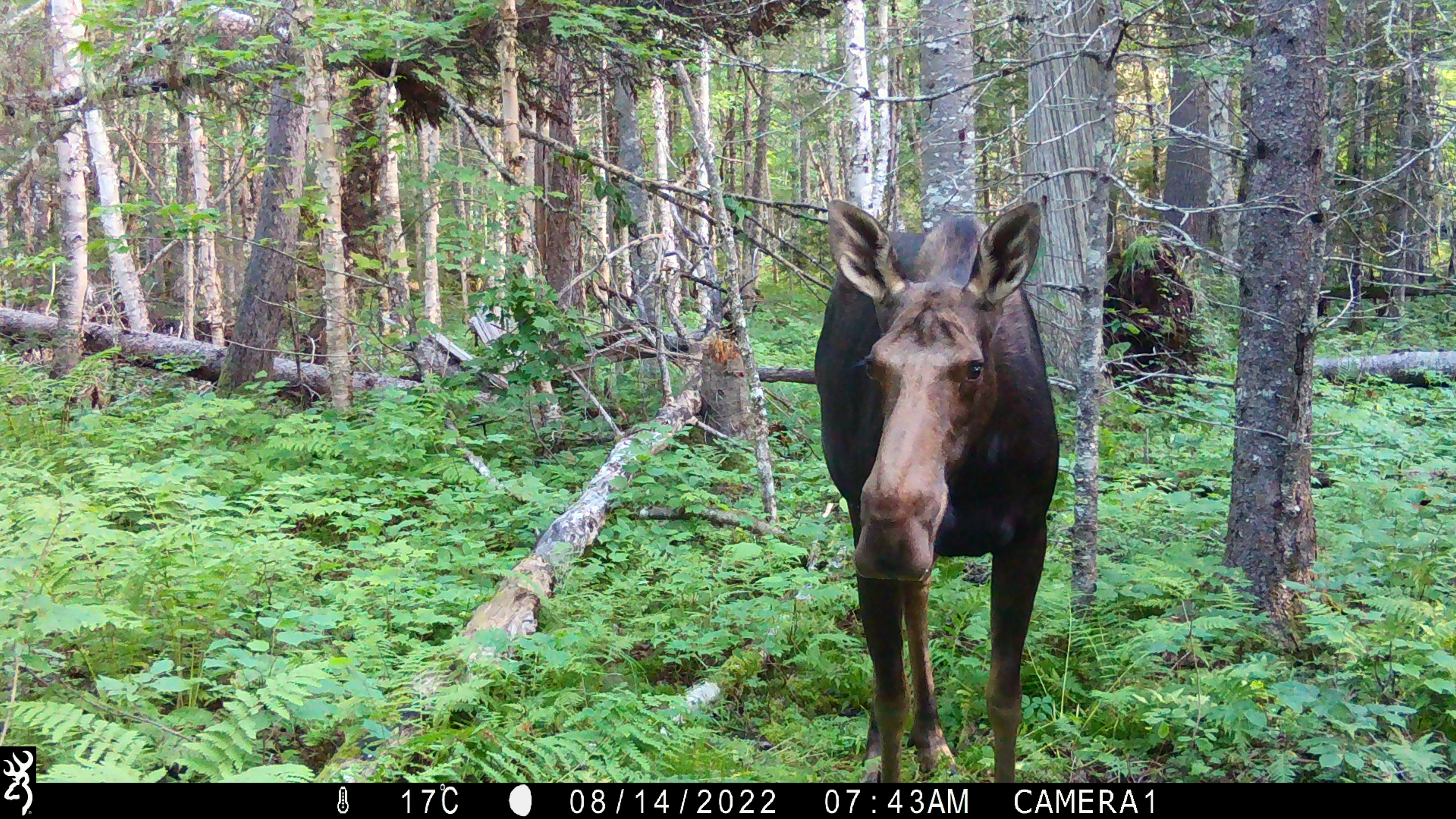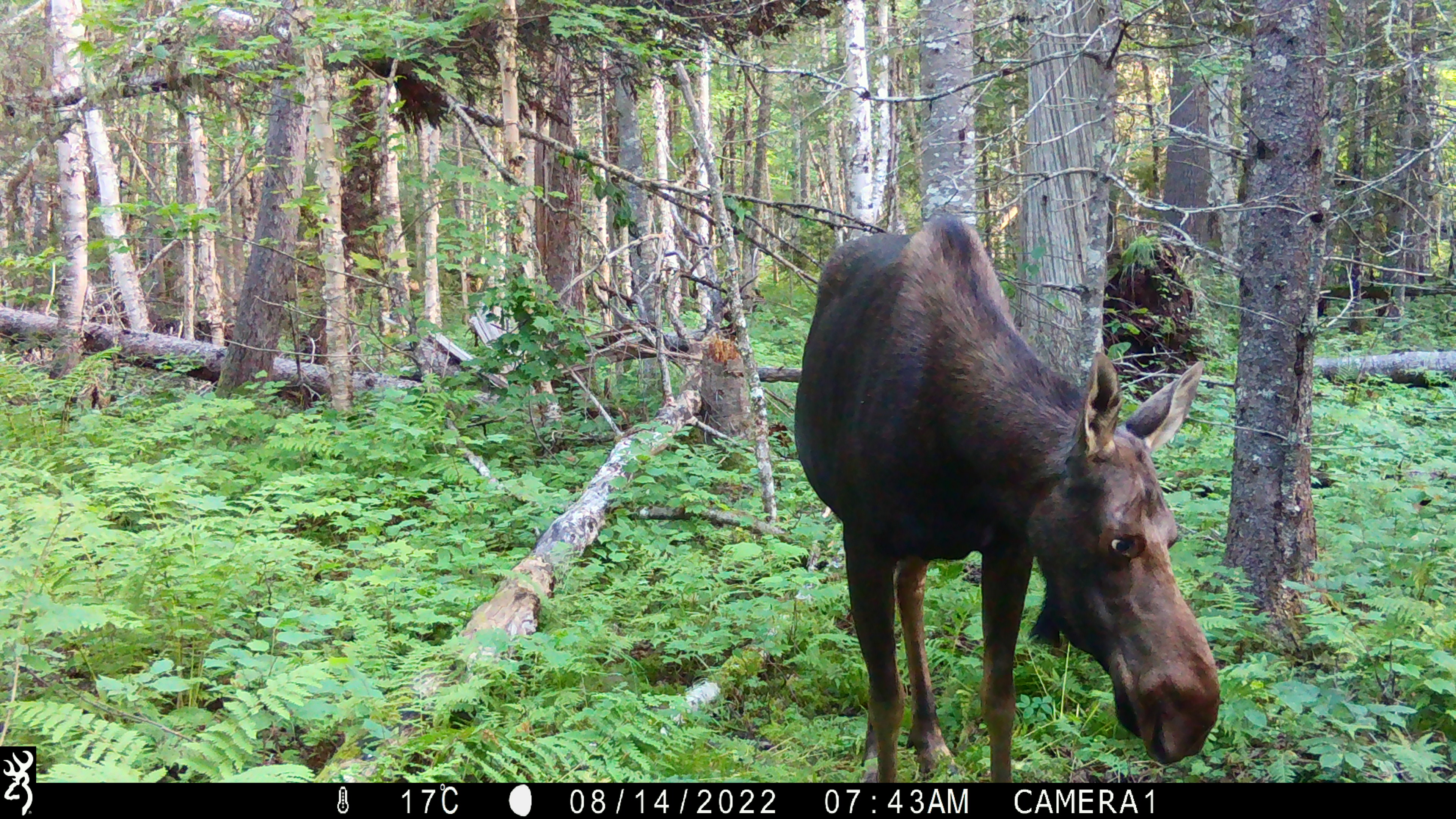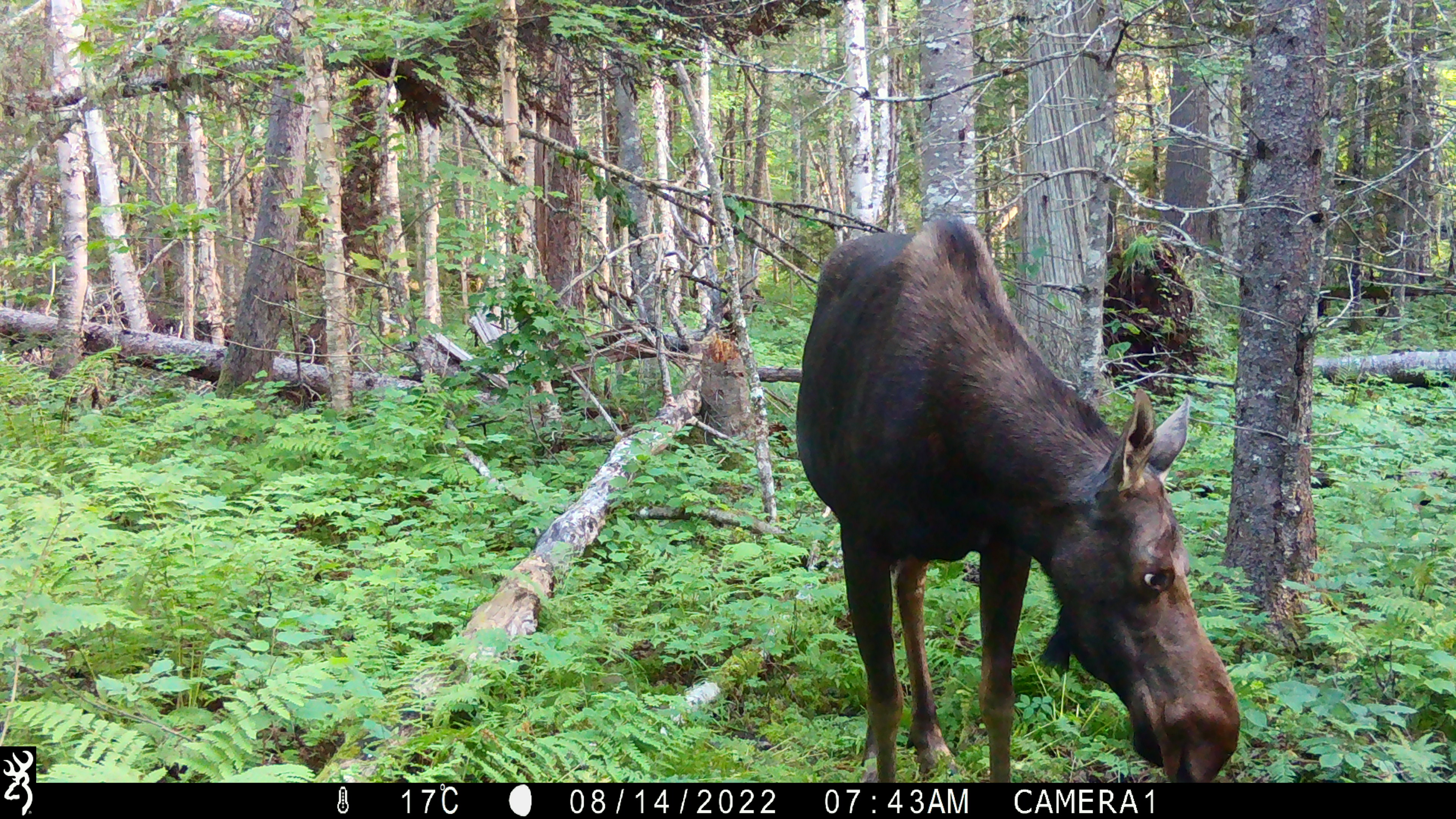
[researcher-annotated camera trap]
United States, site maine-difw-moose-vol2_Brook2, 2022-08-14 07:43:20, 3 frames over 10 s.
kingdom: Animalia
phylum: Chordata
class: Mammalia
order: Artiodactyla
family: Cervidae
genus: Alces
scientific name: Alces alces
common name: moose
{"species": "moose (Alces alces)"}